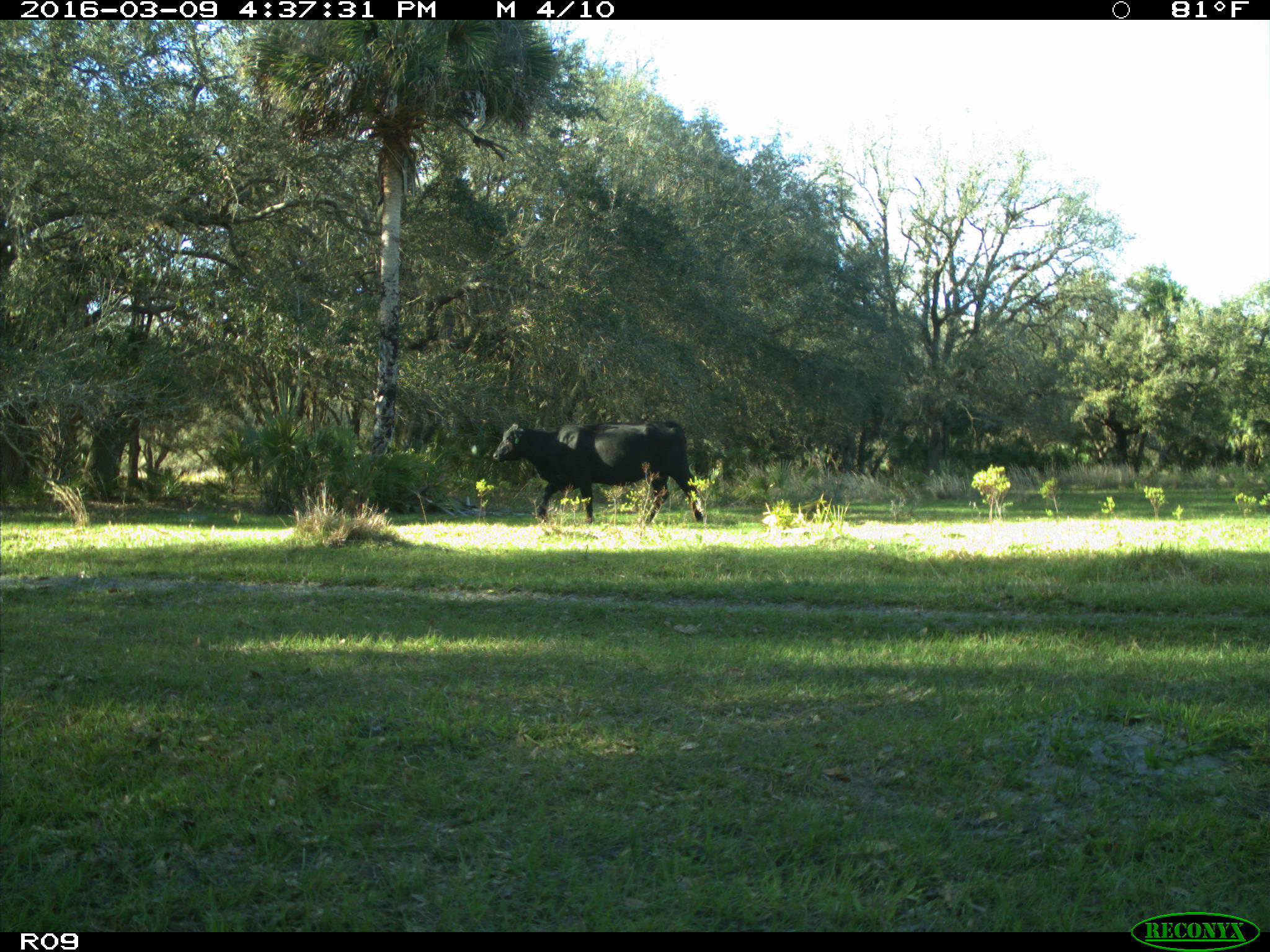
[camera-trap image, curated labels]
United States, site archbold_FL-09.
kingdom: Animalia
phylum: Chordata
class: Mammalia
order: Artiodactyla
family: Bovidae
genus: Bos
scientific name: Bos taurus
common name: domestic cow